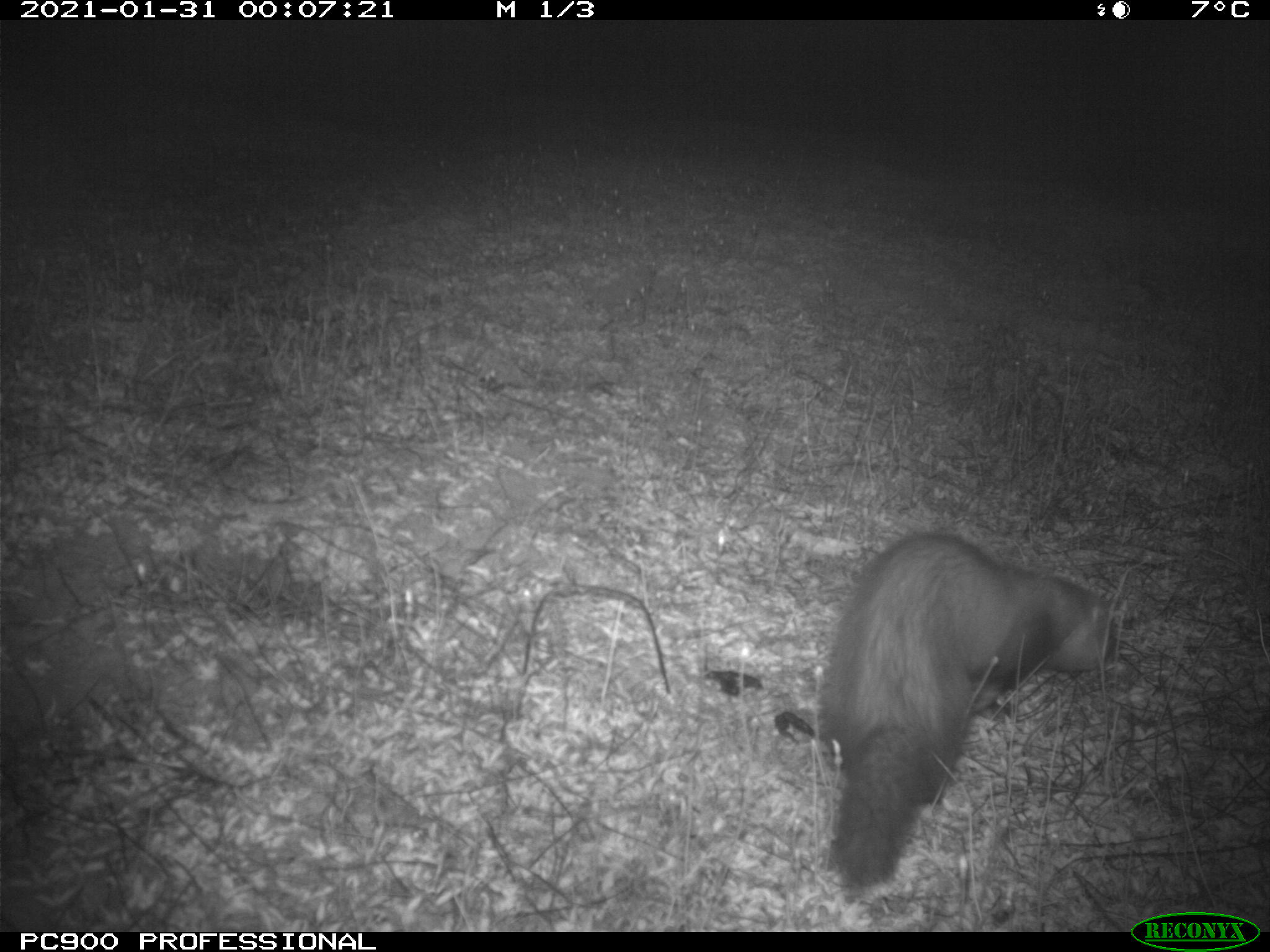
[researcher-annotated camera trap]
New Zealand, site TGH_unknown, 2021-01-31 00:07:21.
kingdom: Animalia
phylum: Chordata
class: Mammalia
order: Carnivora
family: Mustelidae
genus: Mustela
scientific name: Mustela furo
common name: ferret